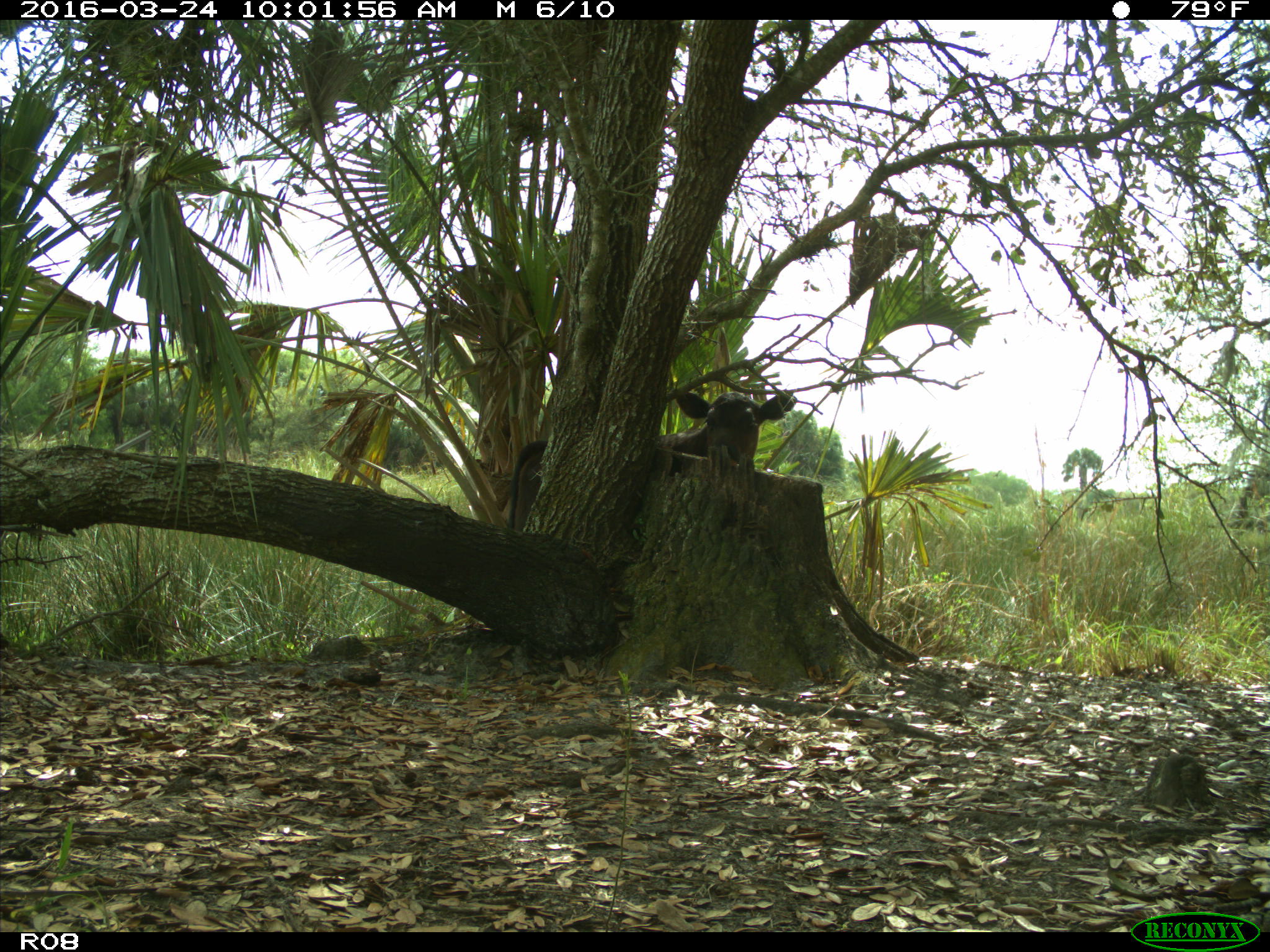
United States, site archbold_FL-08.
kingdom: Animalia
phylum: Chordata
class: Mammalia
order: Artiodactyla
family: Bovidae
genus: Bos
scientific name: Bos taurus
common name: domestic cow